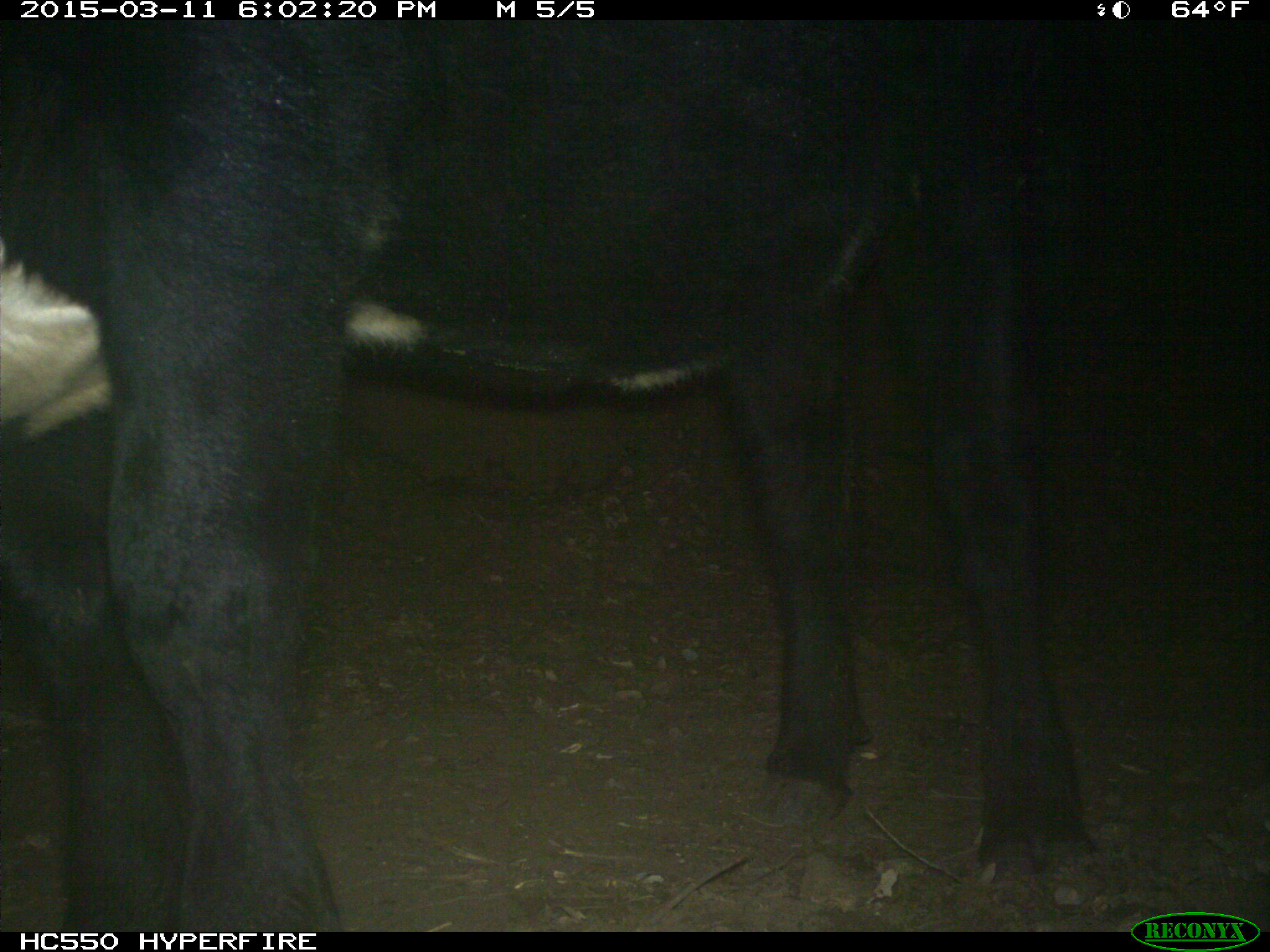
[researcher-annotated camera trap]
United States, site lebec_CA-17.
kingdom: Animalia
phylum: Chordata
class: Mammalia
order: Artiodactyla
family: Bovidae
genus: Bos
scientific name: Bos taurus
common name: domestic cow